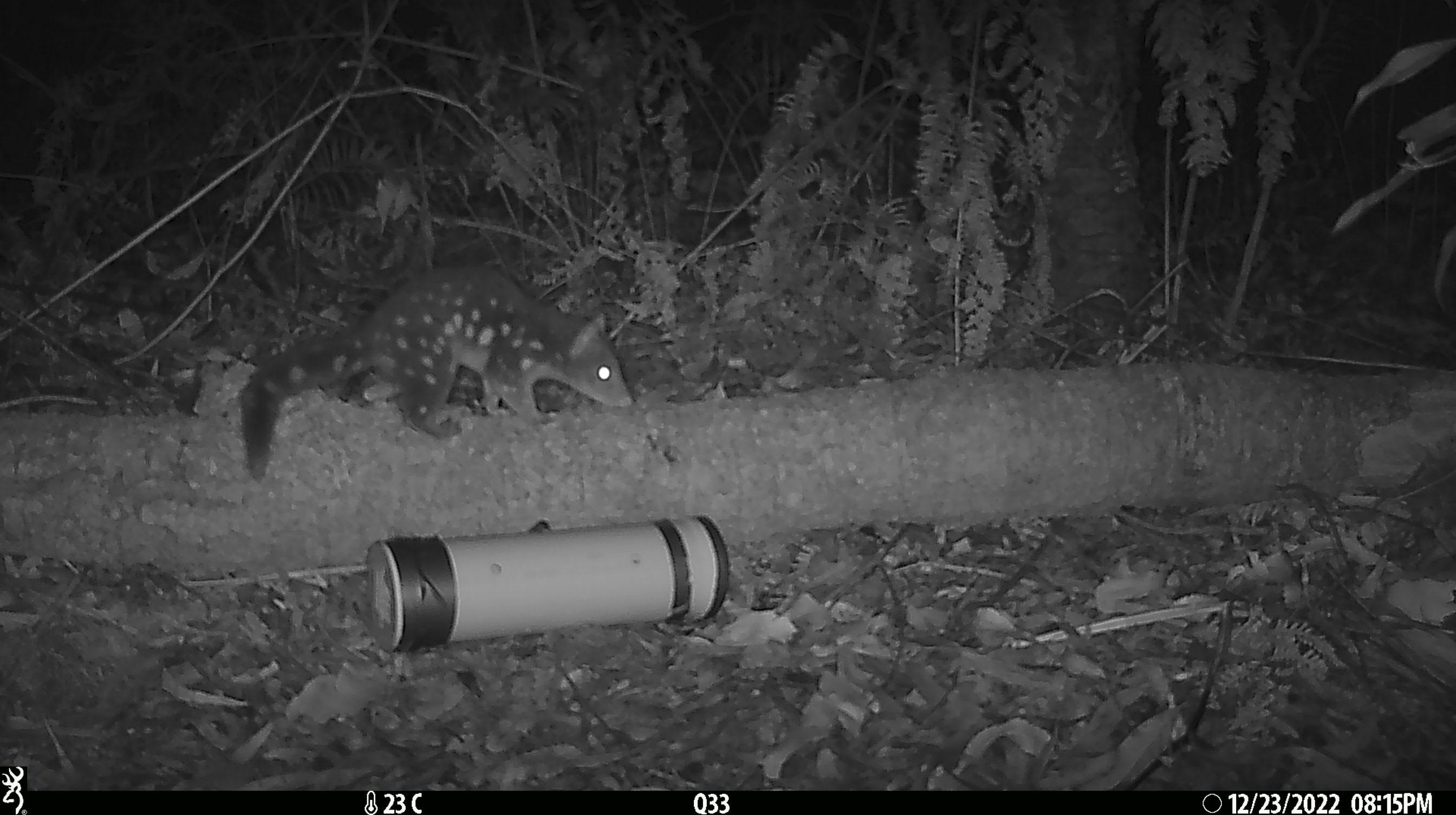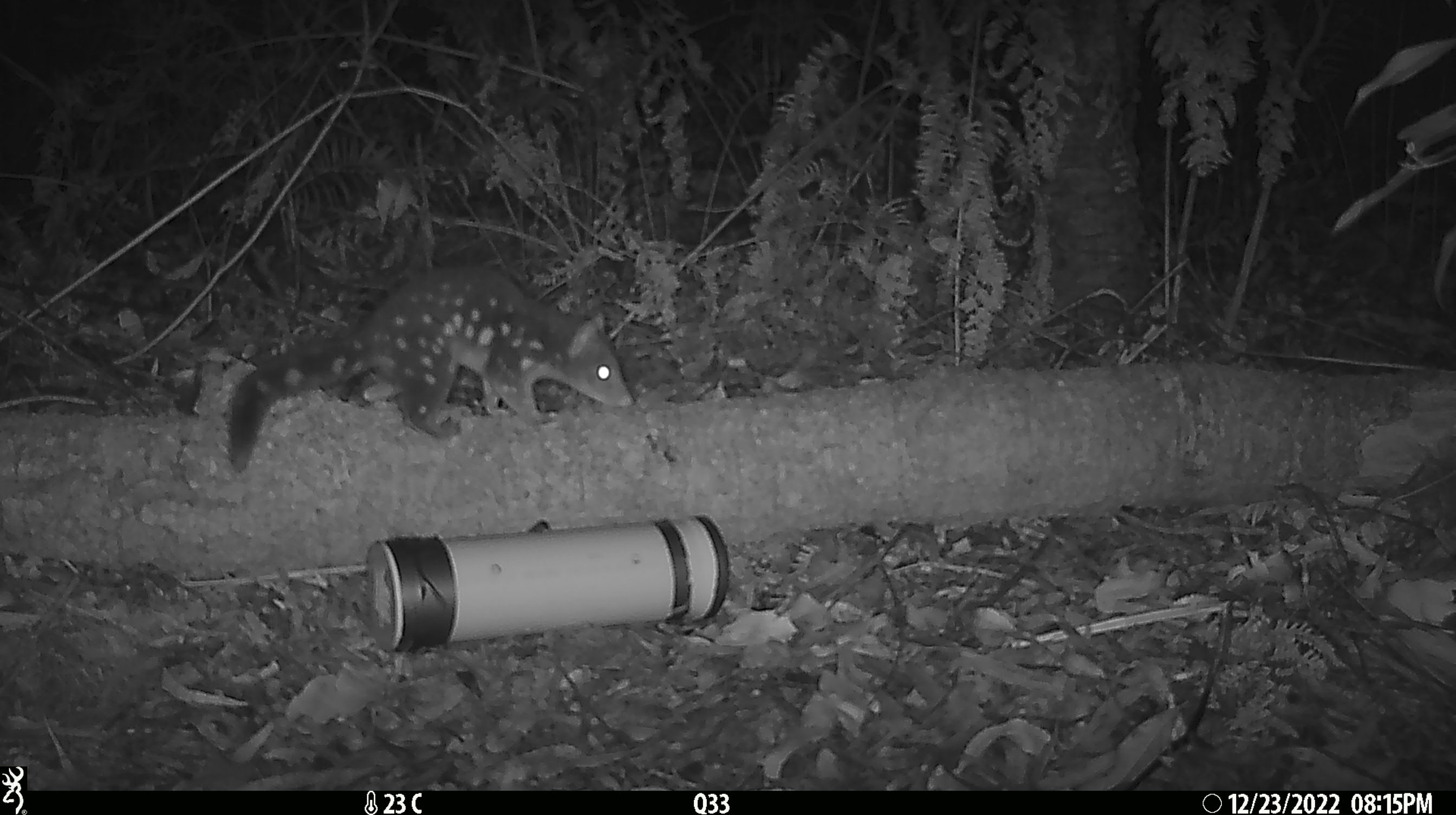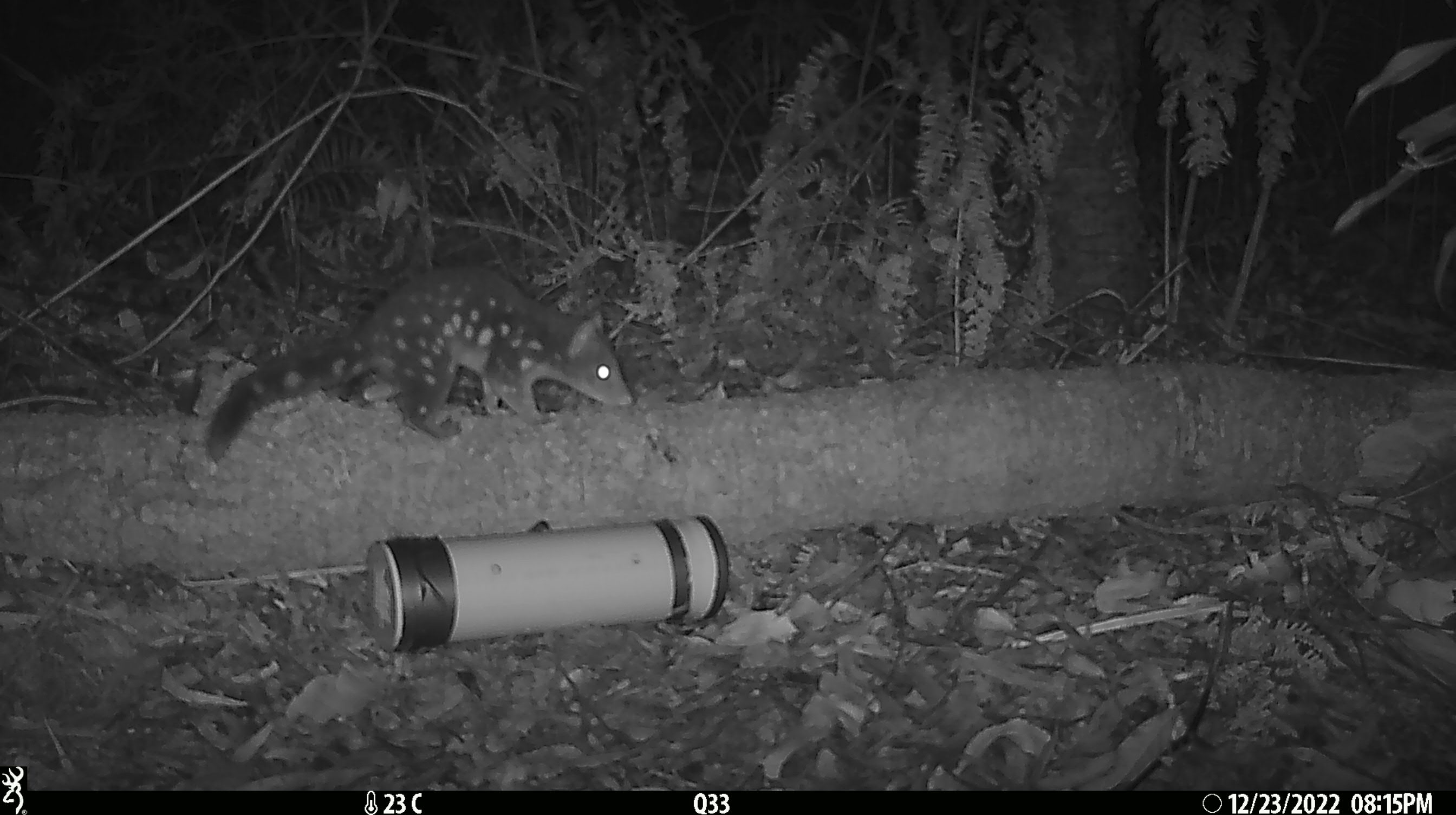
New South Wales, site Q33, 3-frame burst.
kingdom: Animalia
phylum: Chordata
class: Mammalia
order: Dasyuromorphia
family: Dasyuridae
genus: Dasyurus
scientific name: Dasyurus maculatus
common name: spotted-tailed quoll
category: quoll